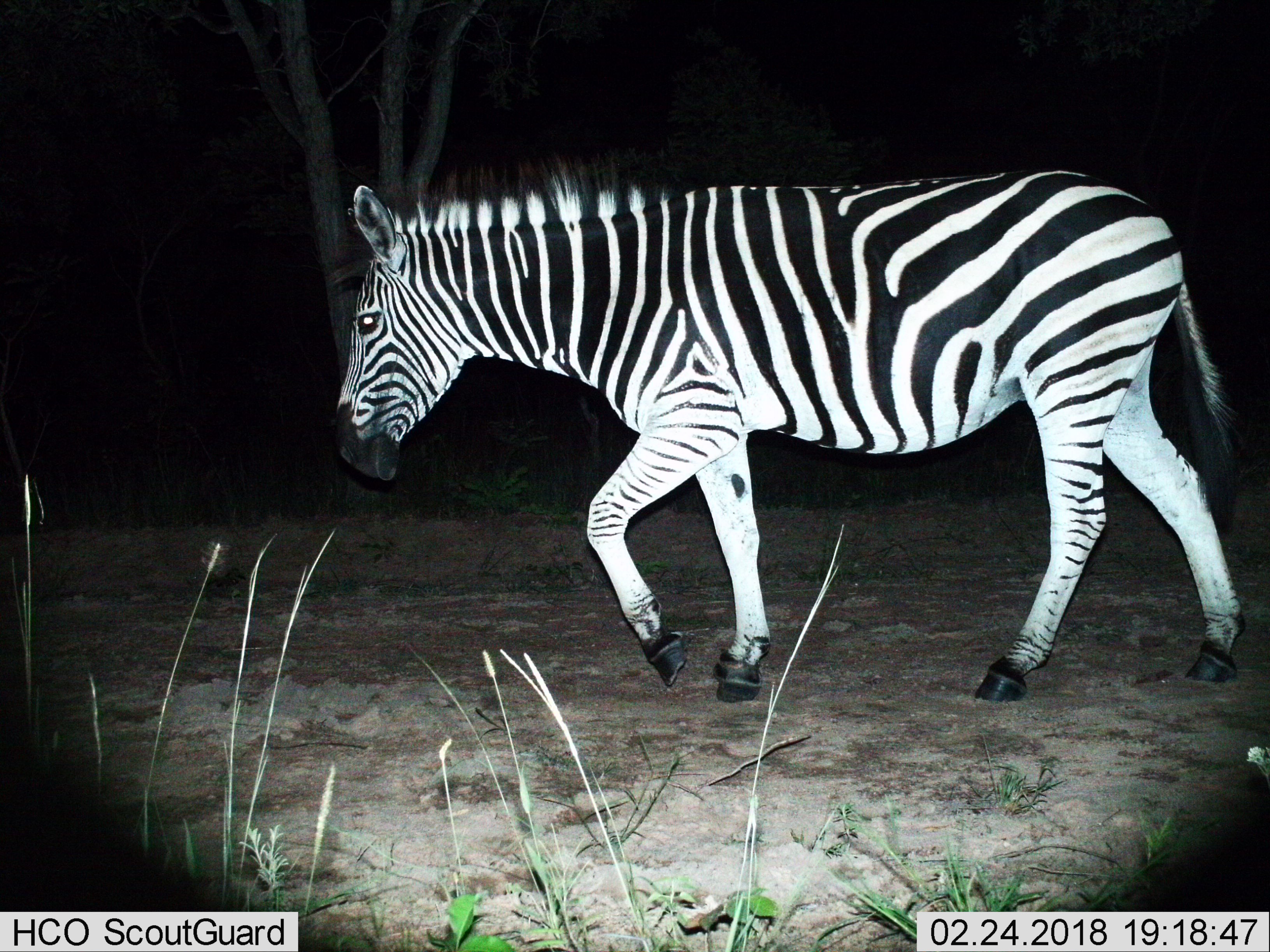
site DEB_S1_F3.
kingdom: Animalia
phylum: Chordata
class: Mammalia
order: Perissodactyla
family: Equidae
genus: Equus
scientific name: Equus quagga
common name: plains zebra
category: zebraplains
Zebraplains (plains zebra) (Equus quagga), count 1. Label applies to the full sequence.